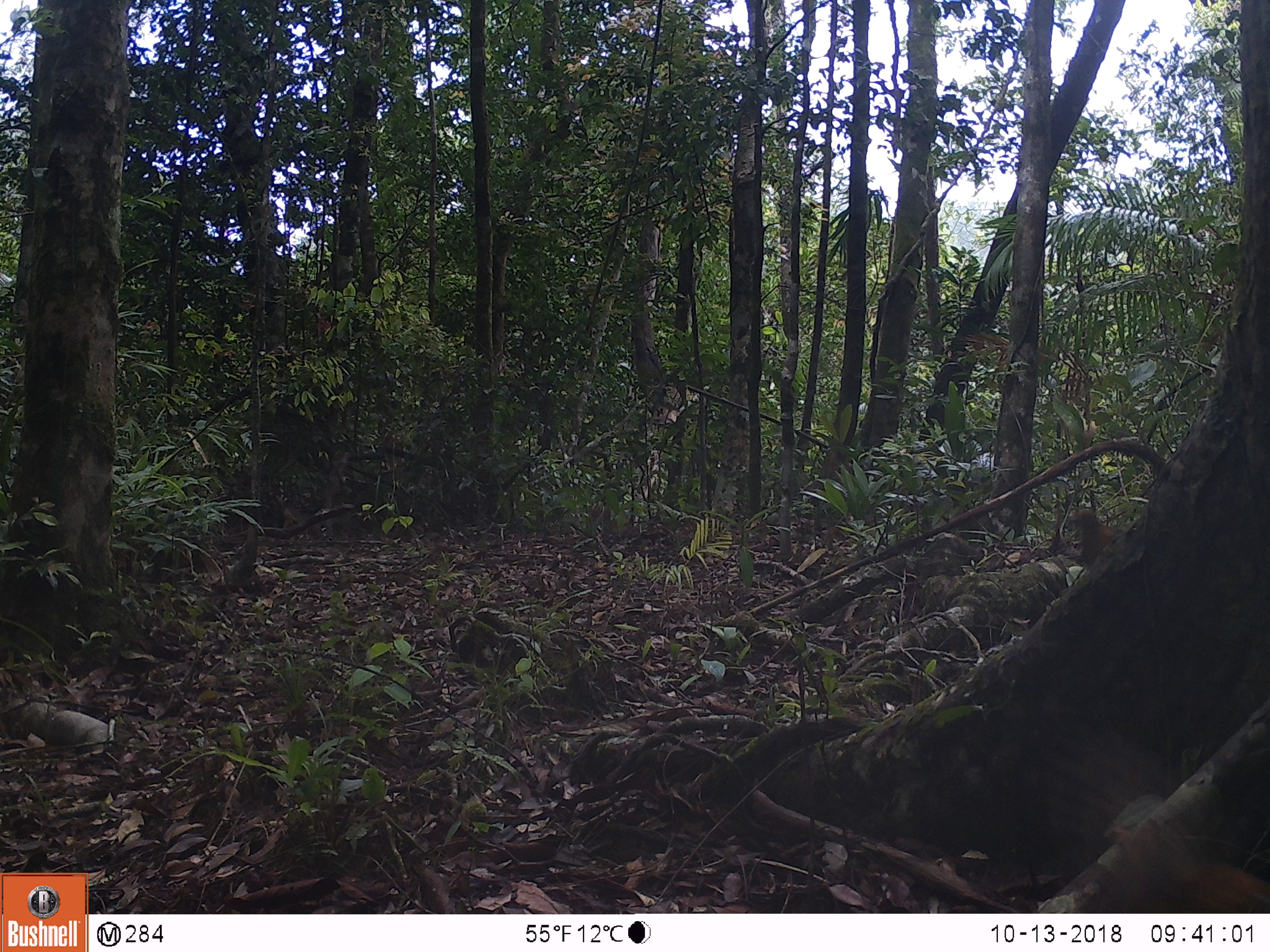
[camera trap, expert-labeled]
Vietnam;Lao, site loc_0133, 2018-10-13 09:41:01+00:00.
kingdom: Animalia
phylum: Chordata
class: Mammalia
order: Rodentia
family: Sciuridae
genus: Callosciurus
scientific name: Callosciurus erythraeus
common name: pallas's squirrel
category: pallass squirrel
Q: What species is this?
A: Pallass squirrel (pallas's squirrel) (Callosciurus erythraeus).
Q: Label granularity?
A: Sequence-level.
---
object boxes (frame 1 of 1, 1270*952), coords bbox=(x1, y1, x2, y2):
pallass squirrel: bbox=(1099, 816, 1269, 913); bbox=(1068, 506, 1120, 567)